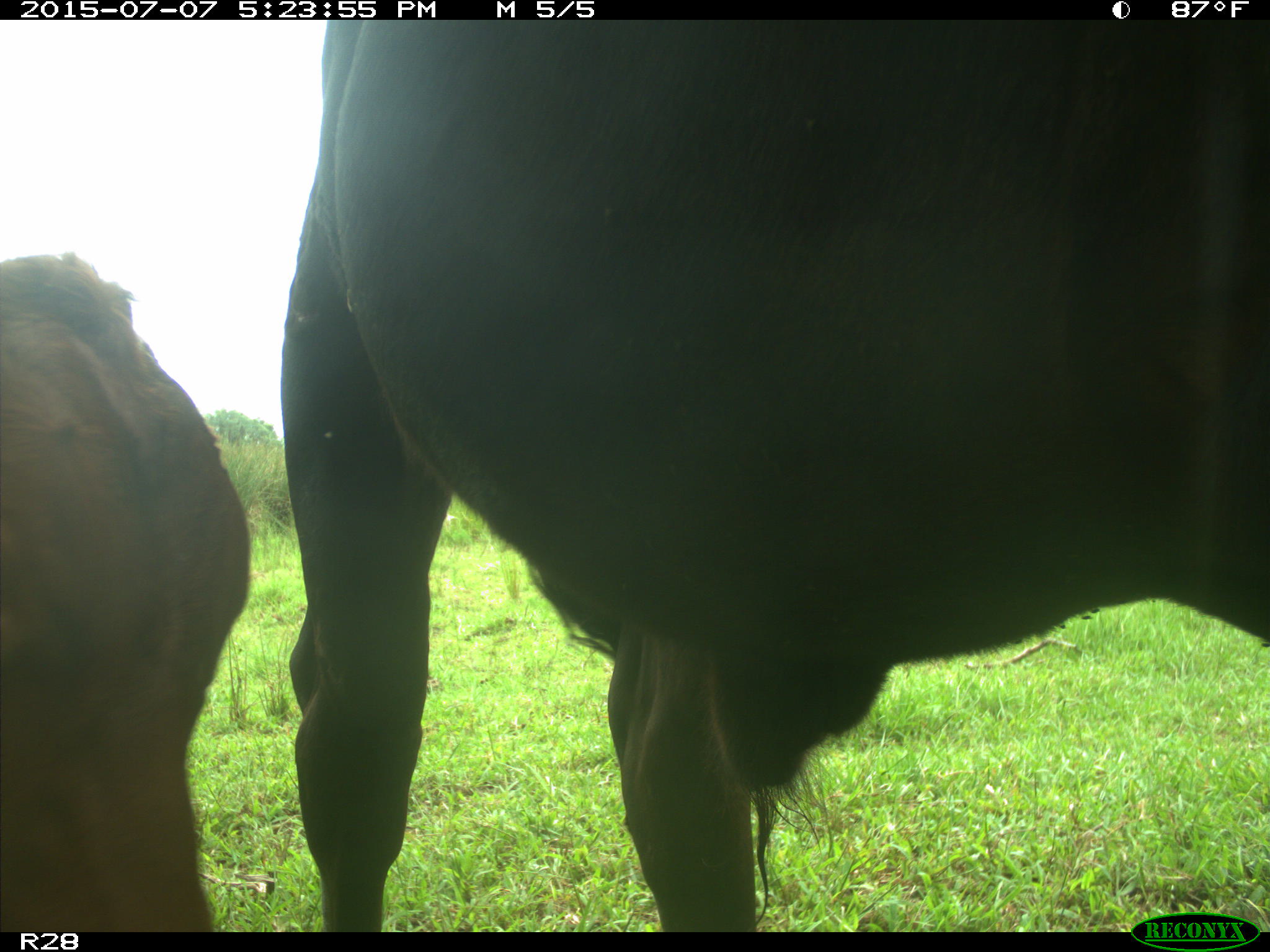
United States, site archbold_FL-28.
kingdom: Animalia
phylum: Chordata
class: Mammalia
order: Artiodactyla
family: Bovidae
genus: Bos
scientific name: Bos taurus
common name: domestic cow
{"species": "Bos taurus (domestic cow)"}